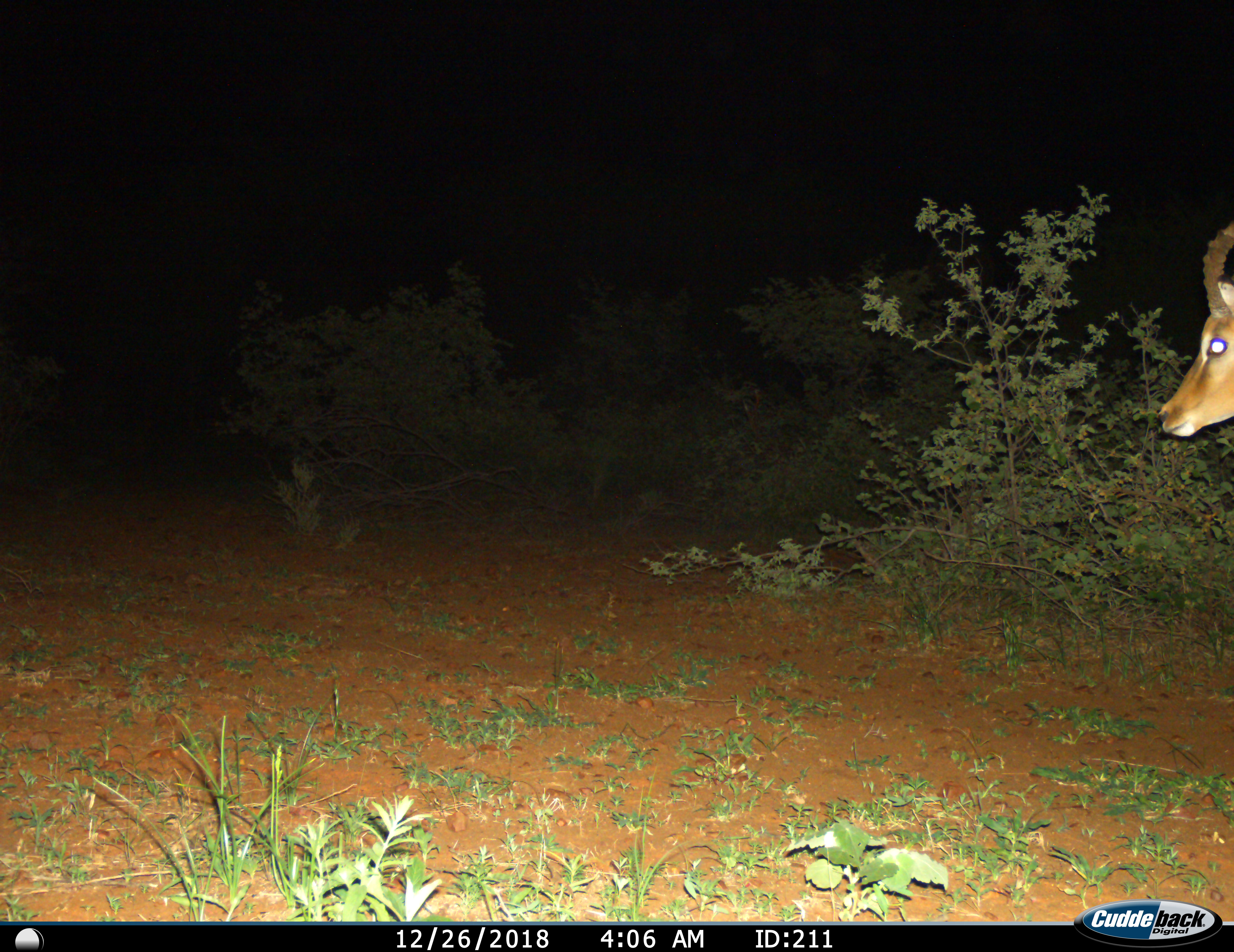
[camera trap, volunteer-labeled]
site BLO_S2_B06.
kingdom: Animalia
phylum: Chordata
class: Mammalia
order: Artiodactyla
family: Bovidae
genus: Aepyceros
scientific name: Aepyceros melampus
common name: impala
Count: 1.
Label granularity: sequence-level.